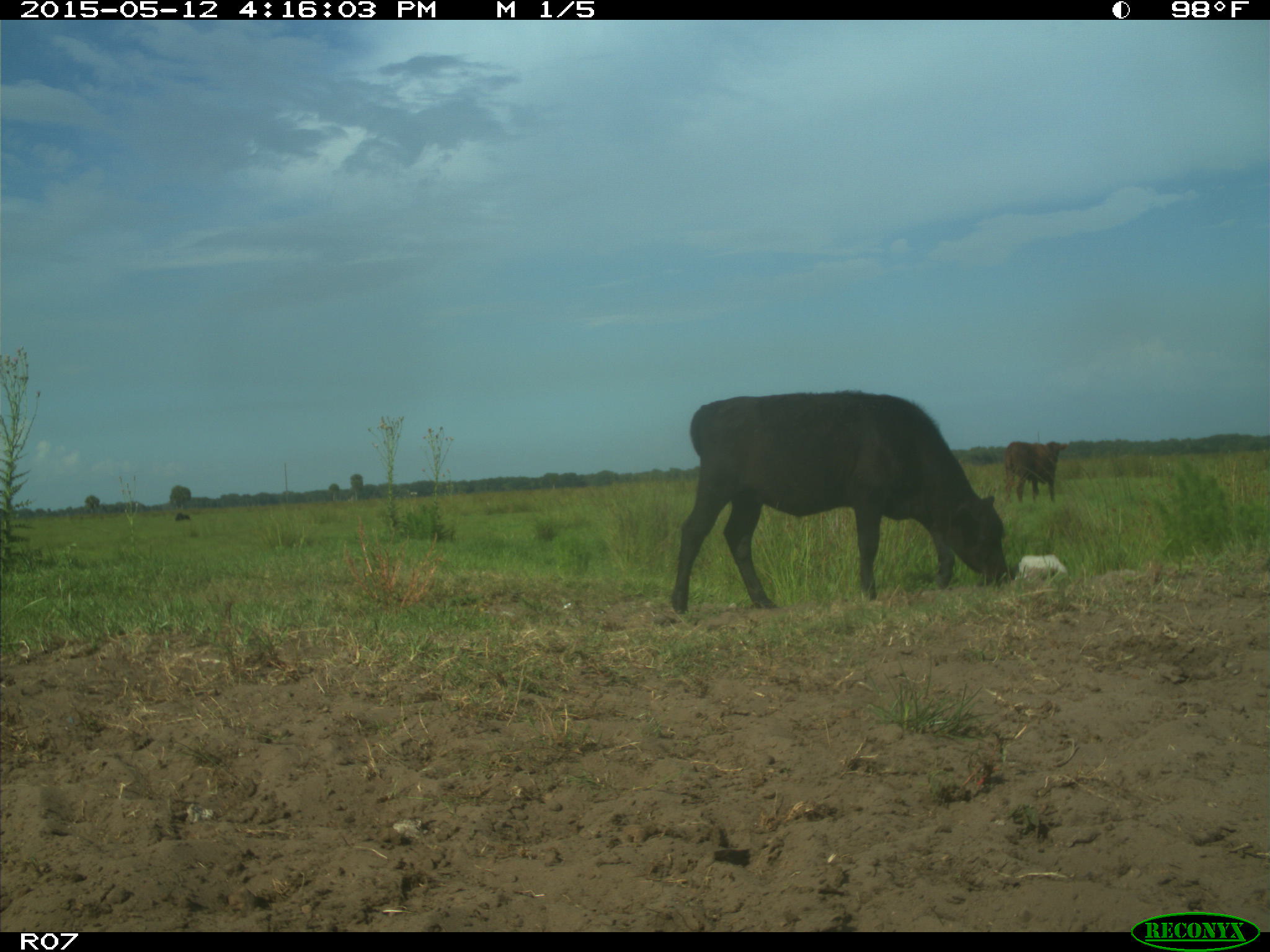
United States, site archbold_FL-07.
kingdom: Animalia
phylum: Chordata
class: Mammalia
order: Artiodactyla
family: Bovidae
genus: Bos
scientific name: Bos taurus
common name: domestic cow